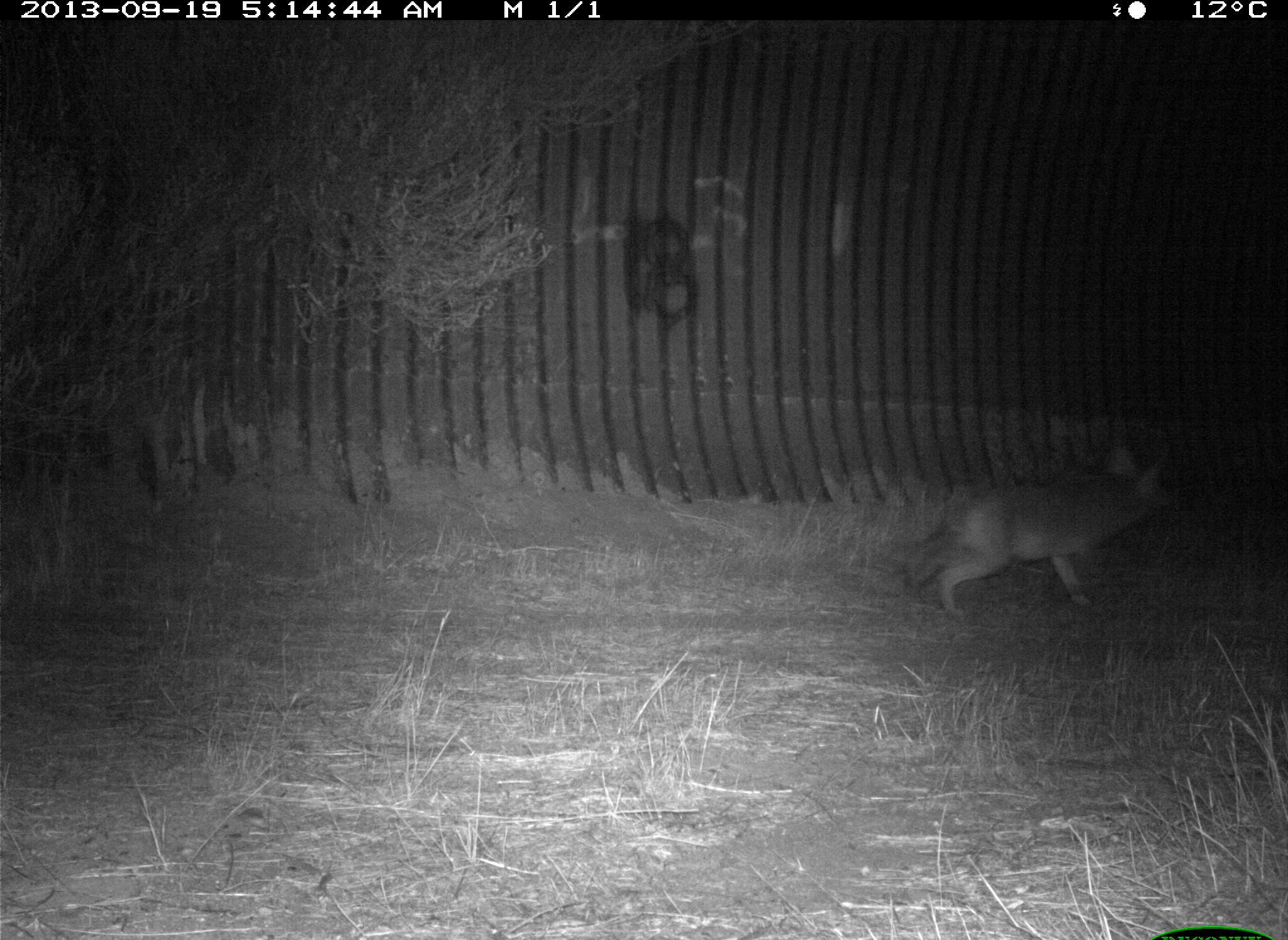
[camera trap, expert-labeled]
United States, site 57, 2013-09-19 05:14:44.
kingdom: Animalia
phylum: Chordata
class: Mammalia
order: Carnivora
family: Canidae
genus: Canis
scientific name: Canis latrans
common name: coyote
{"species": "coyote (Canis latrans)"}